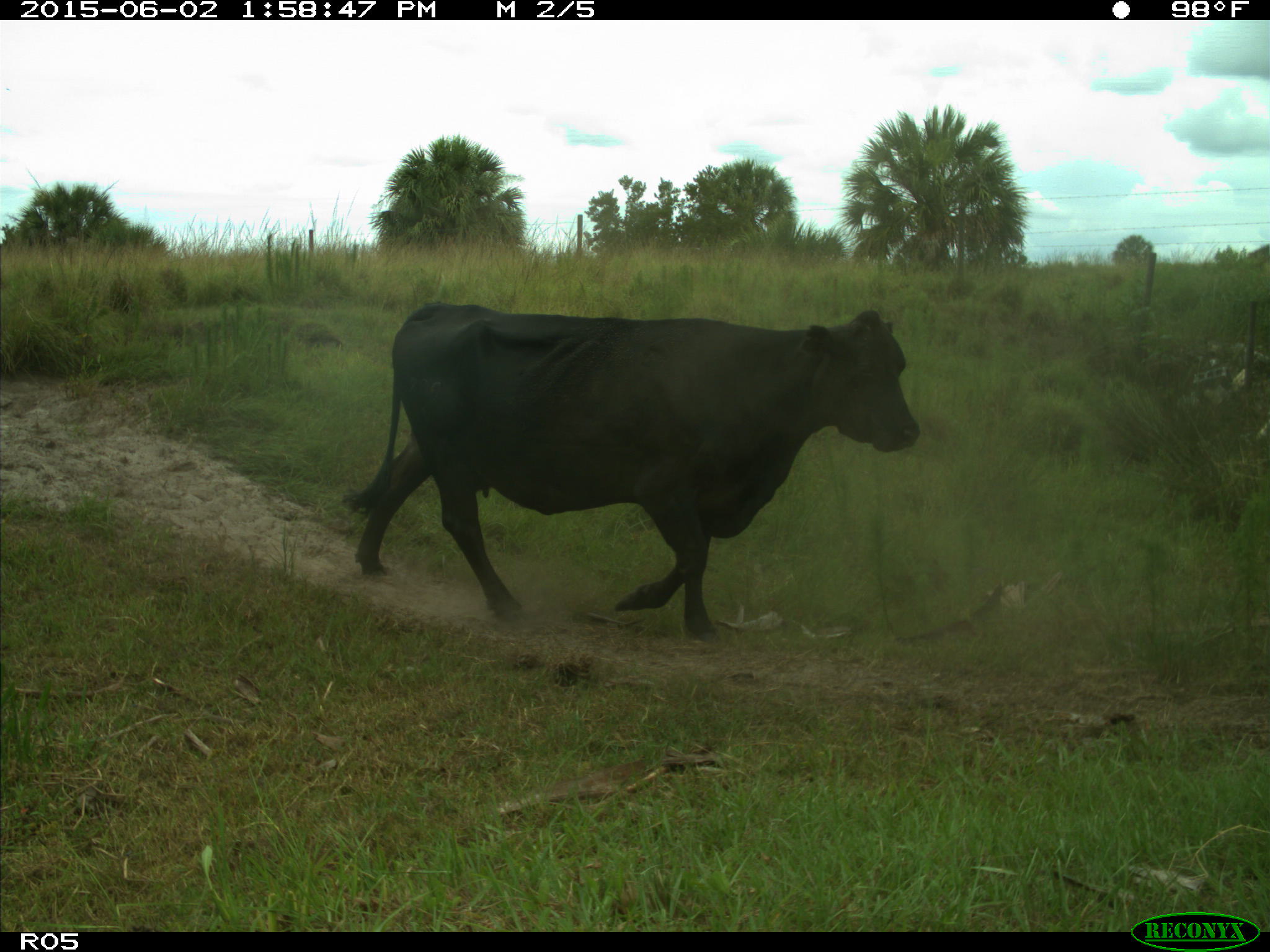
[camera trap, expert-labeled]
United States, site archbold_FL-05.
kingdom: Animalia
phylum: Chordata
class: Mammalia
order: Artiodactyla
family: Bovidae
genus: Bos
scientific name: Bos taurus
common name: domestic cow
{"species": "Bos taurus (domestic cow)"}